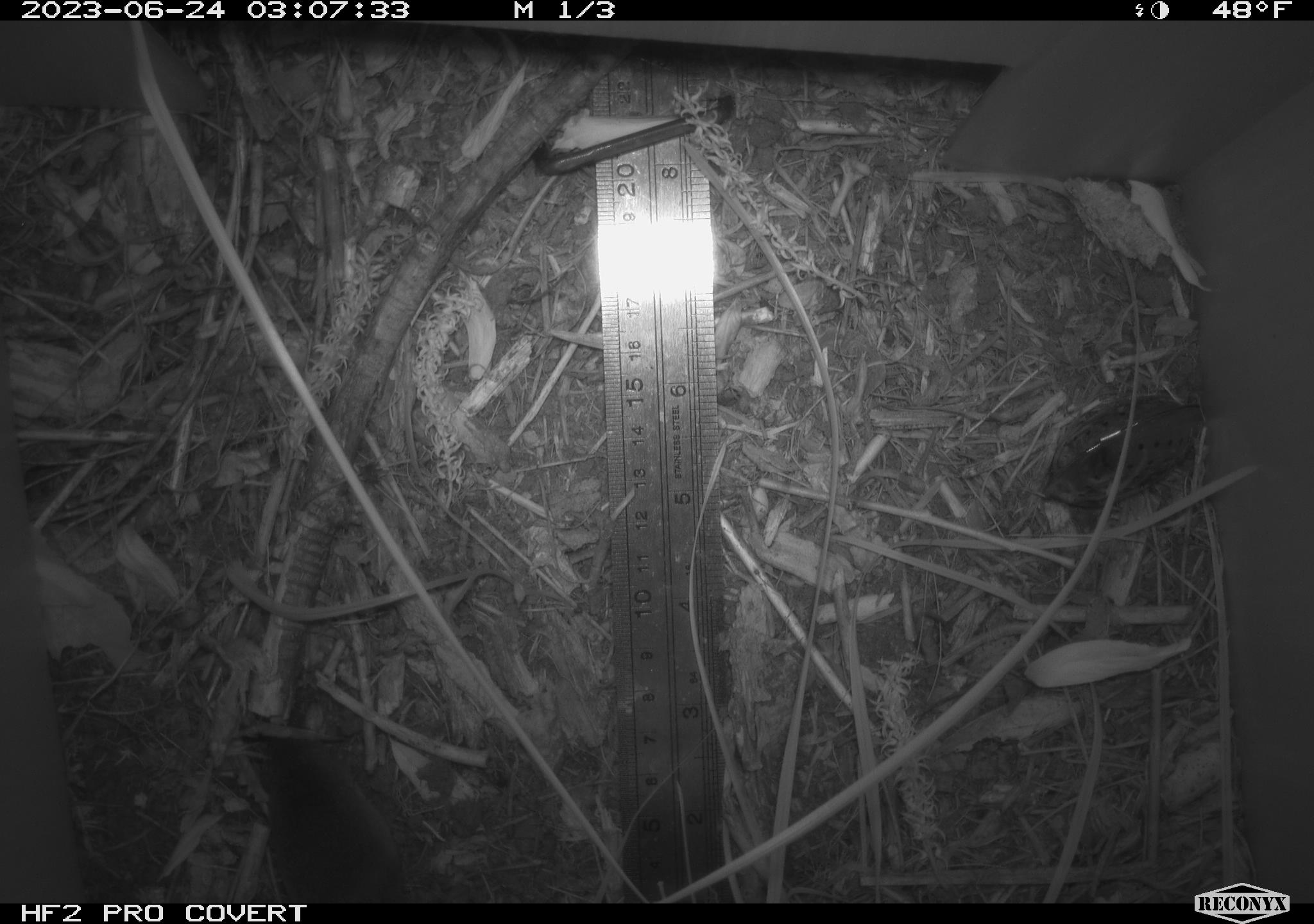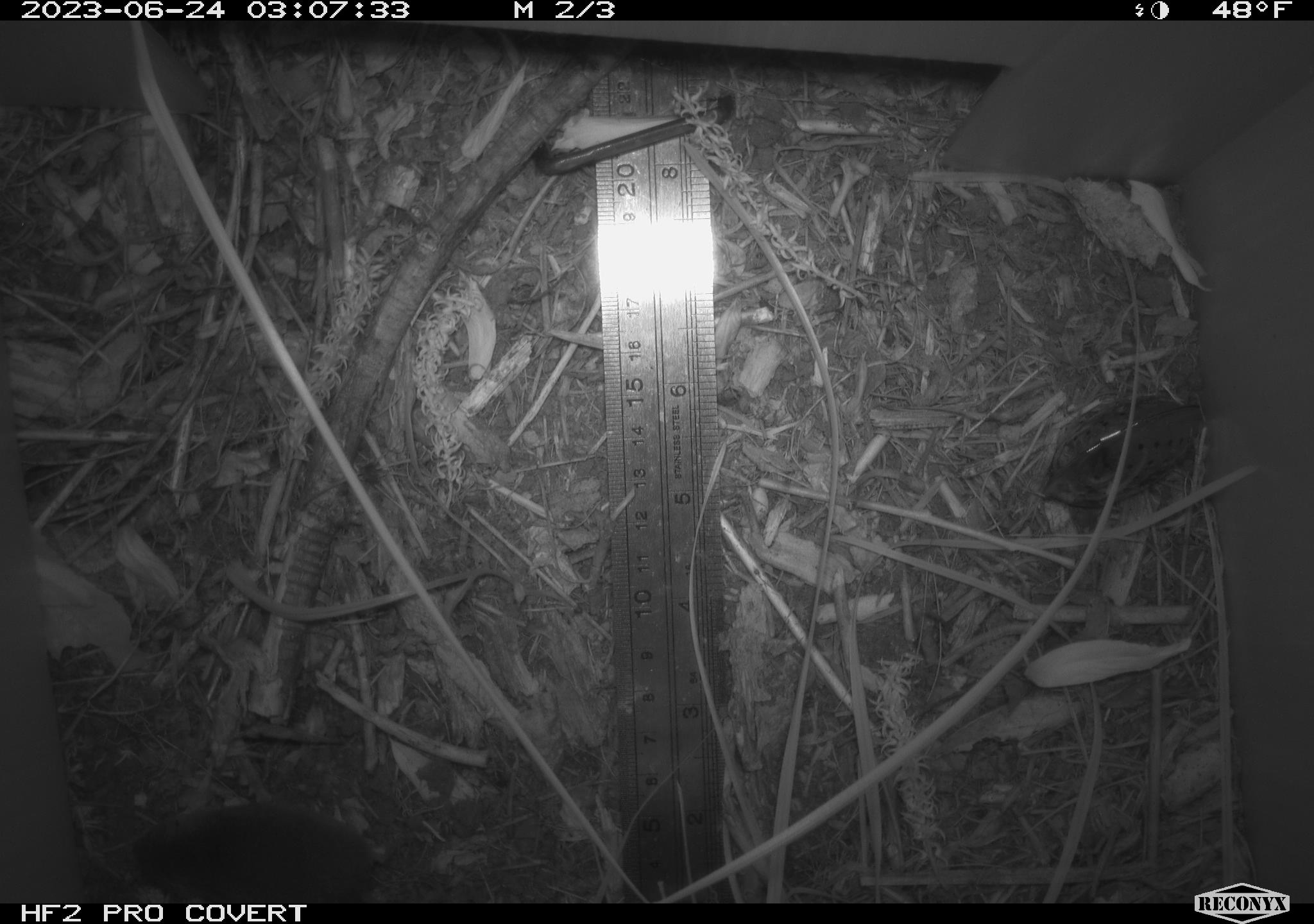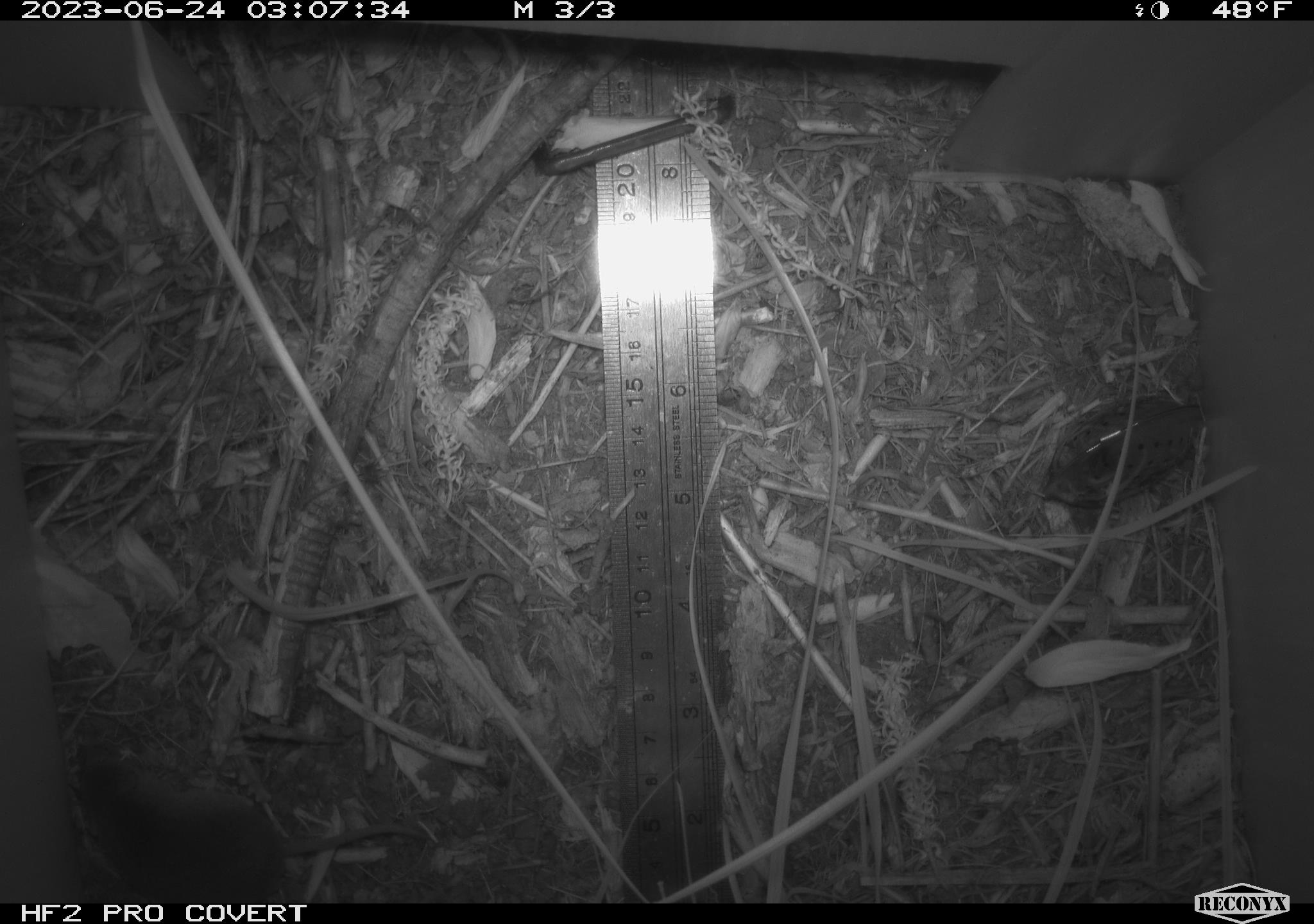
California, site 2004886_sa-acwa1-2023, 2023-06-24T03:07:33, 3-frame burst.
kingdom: Animalia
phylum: Chordata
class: Mammalia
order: Eulipotyphla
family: Soricidae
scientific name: Soricidae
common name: shrews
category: soricidae family